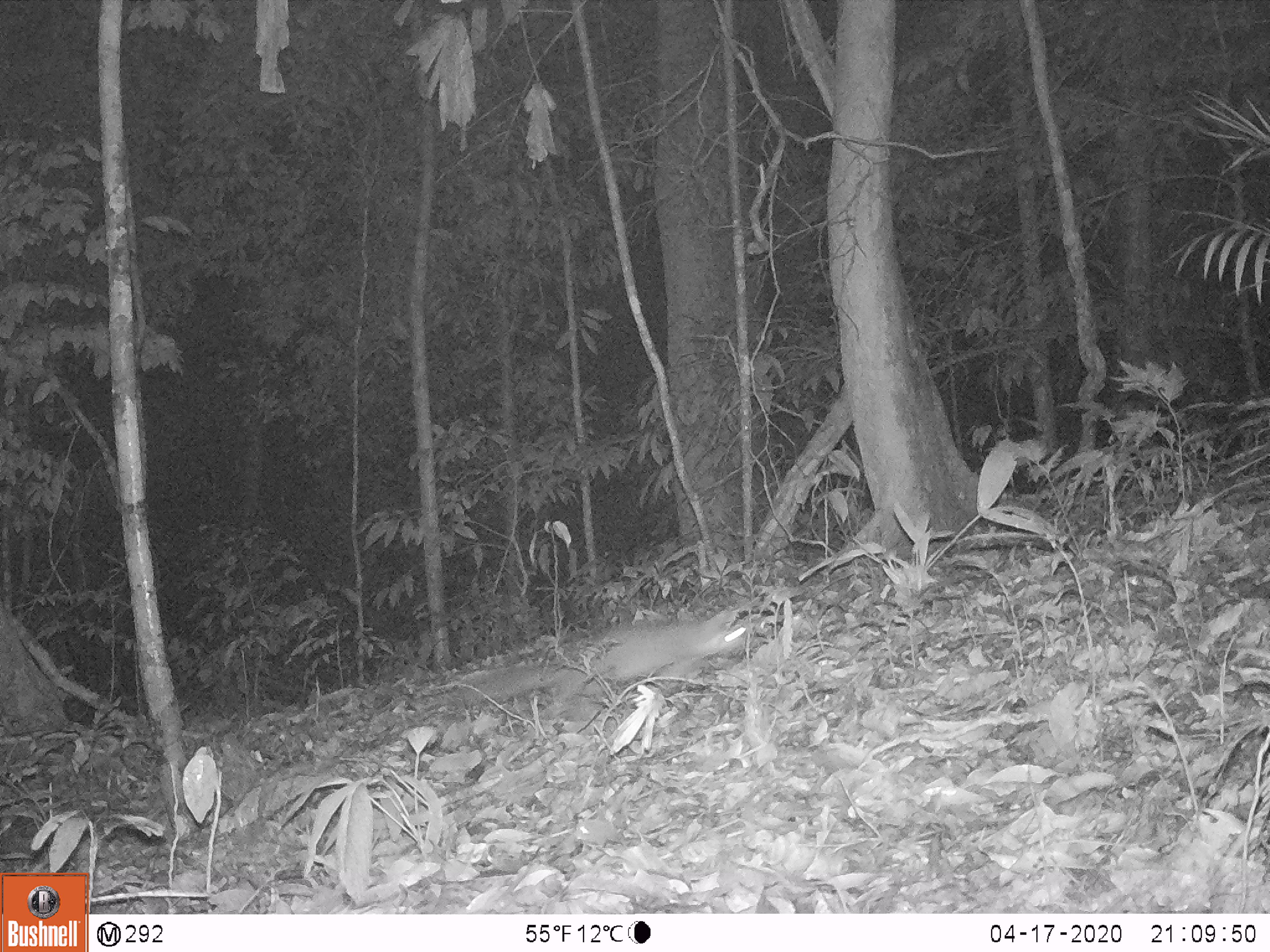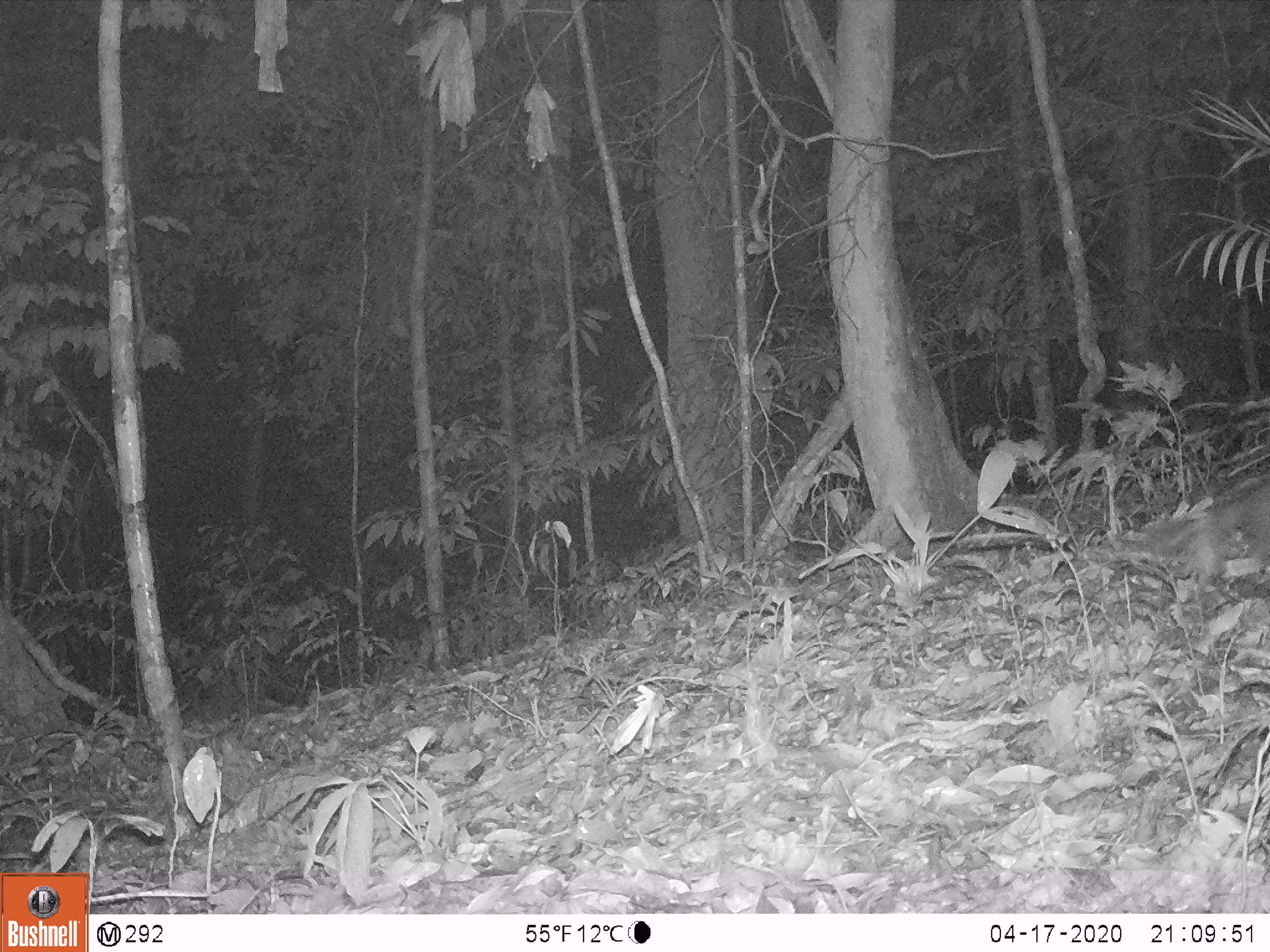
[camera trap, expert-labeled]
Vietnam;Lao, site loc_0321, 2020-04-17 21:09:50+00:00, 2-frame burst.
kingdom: Animalia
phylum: Chordata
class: Mammalia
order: Carnivora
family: Mustelidae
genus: Melogale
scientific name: Melogale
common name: ferret badger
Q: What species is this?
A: Ferret badger (Melogale).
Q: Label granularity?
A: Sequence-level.